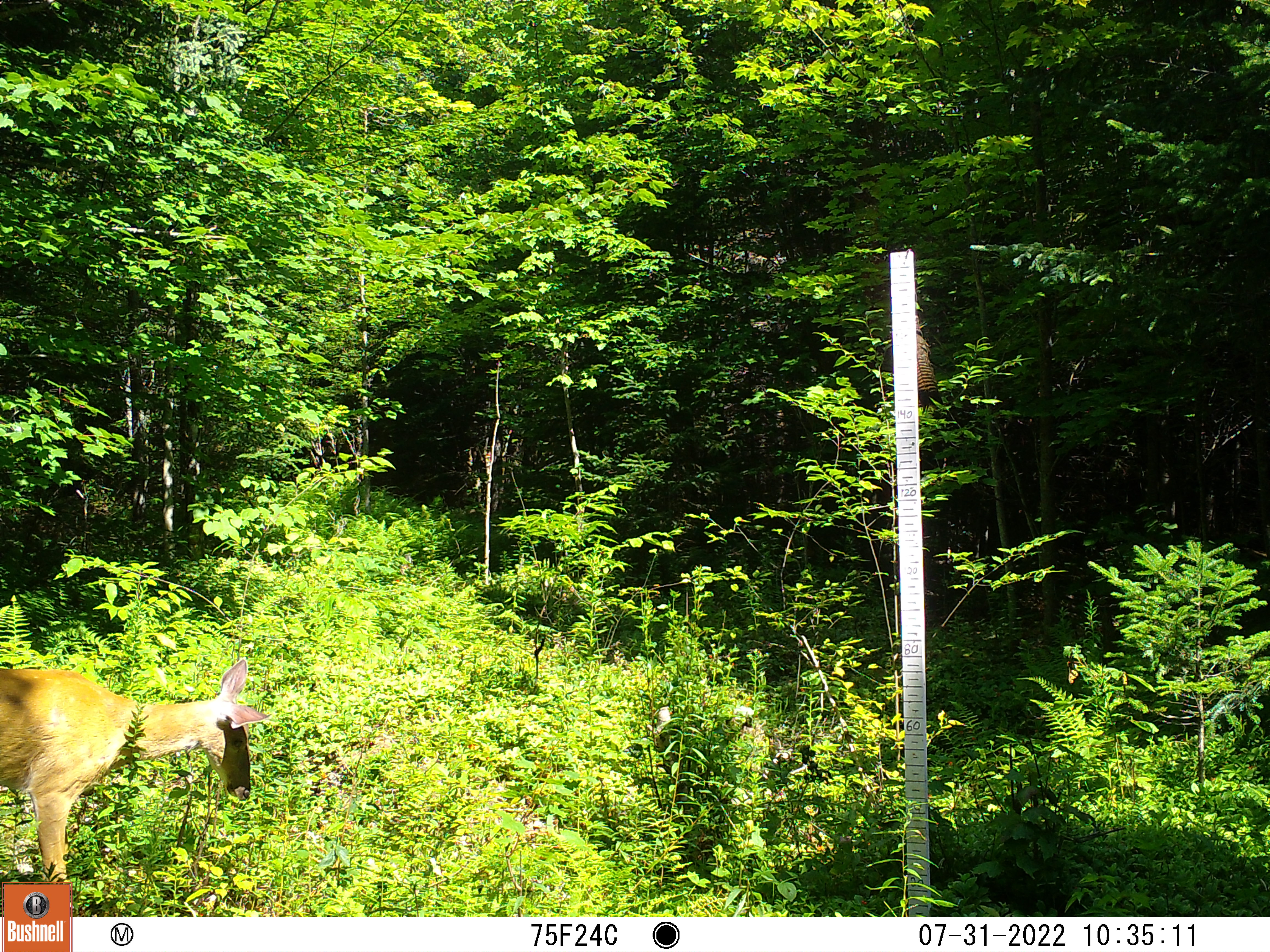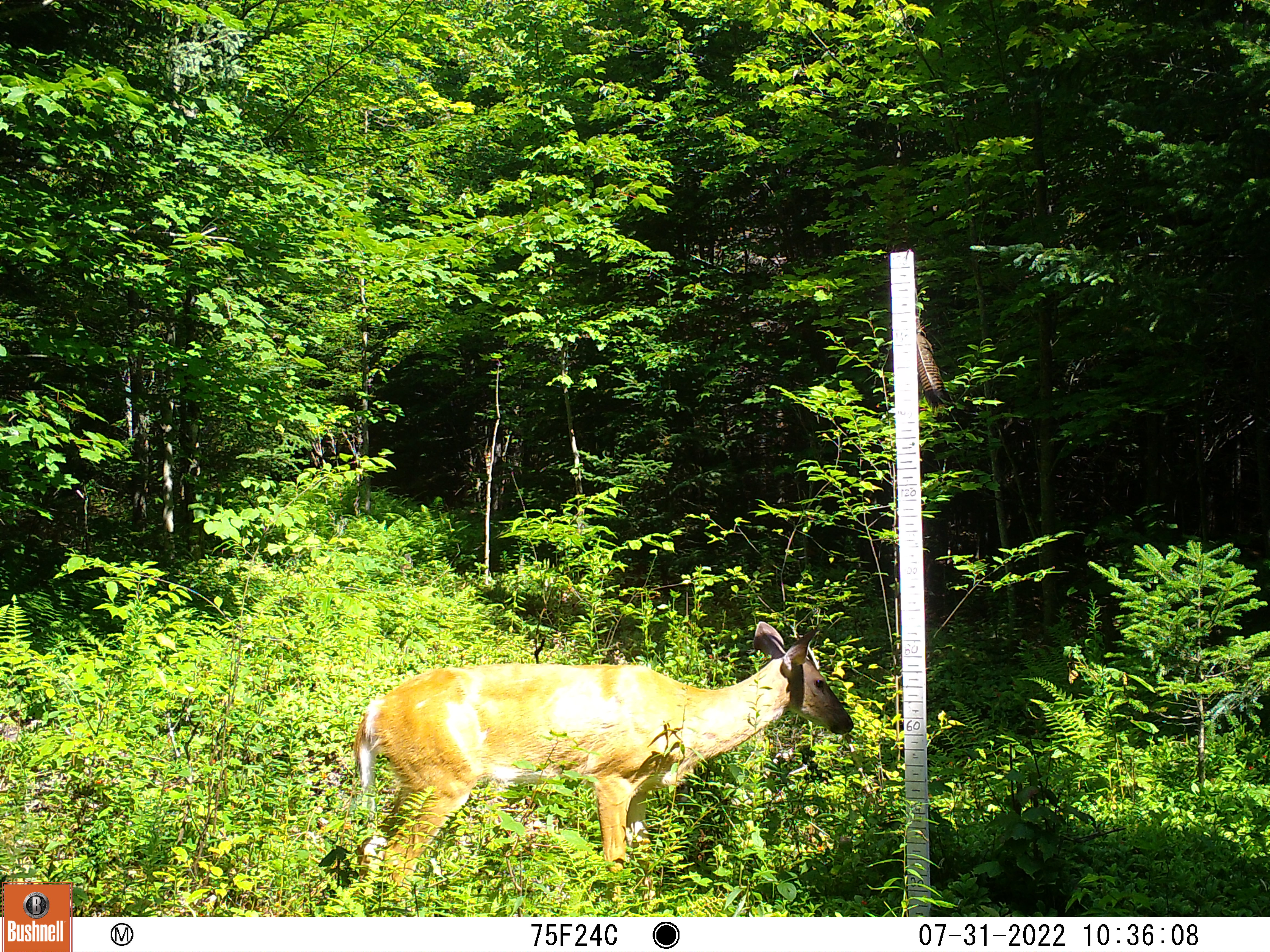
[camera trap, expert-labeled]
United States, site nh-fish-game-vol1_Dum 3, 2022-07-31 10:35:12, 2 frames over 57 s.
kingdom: Animalia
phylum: Chordata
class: Mammalia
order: Artiodactyla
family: Cervidae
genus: Odocoileus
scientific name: Odocoileus virginianus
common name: white-tailed deer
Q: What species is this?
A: White-tailed deer (Odocoileus virginianus).